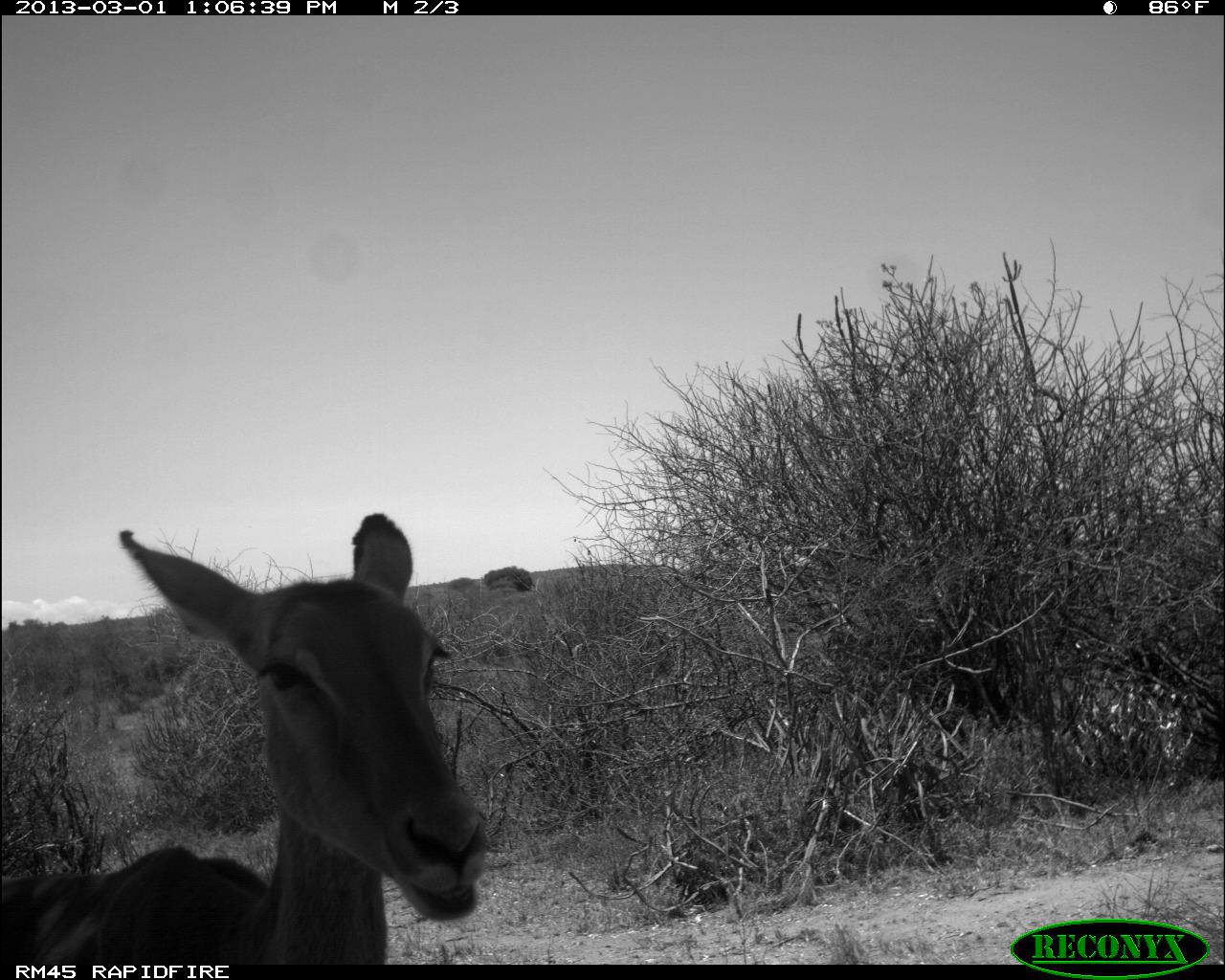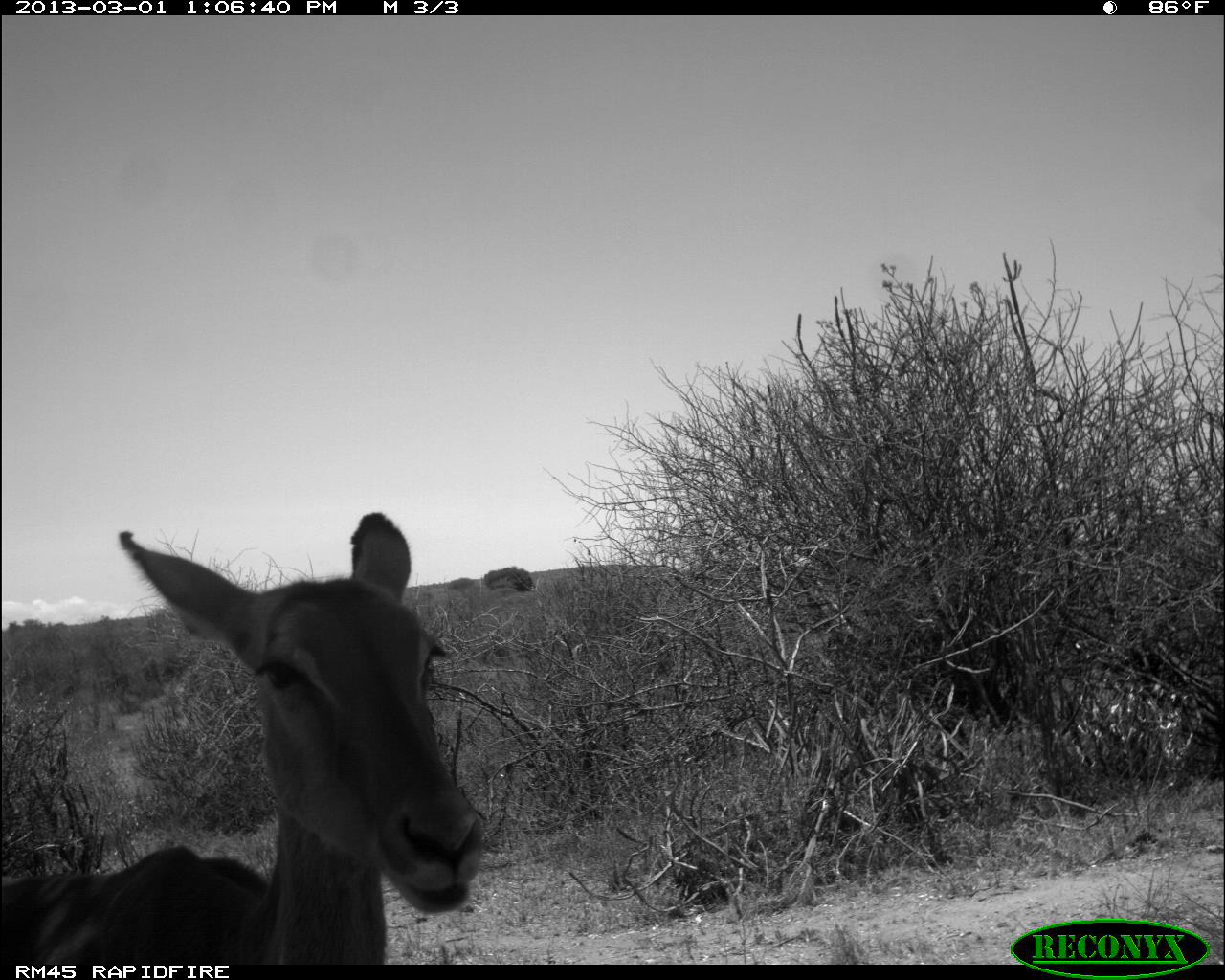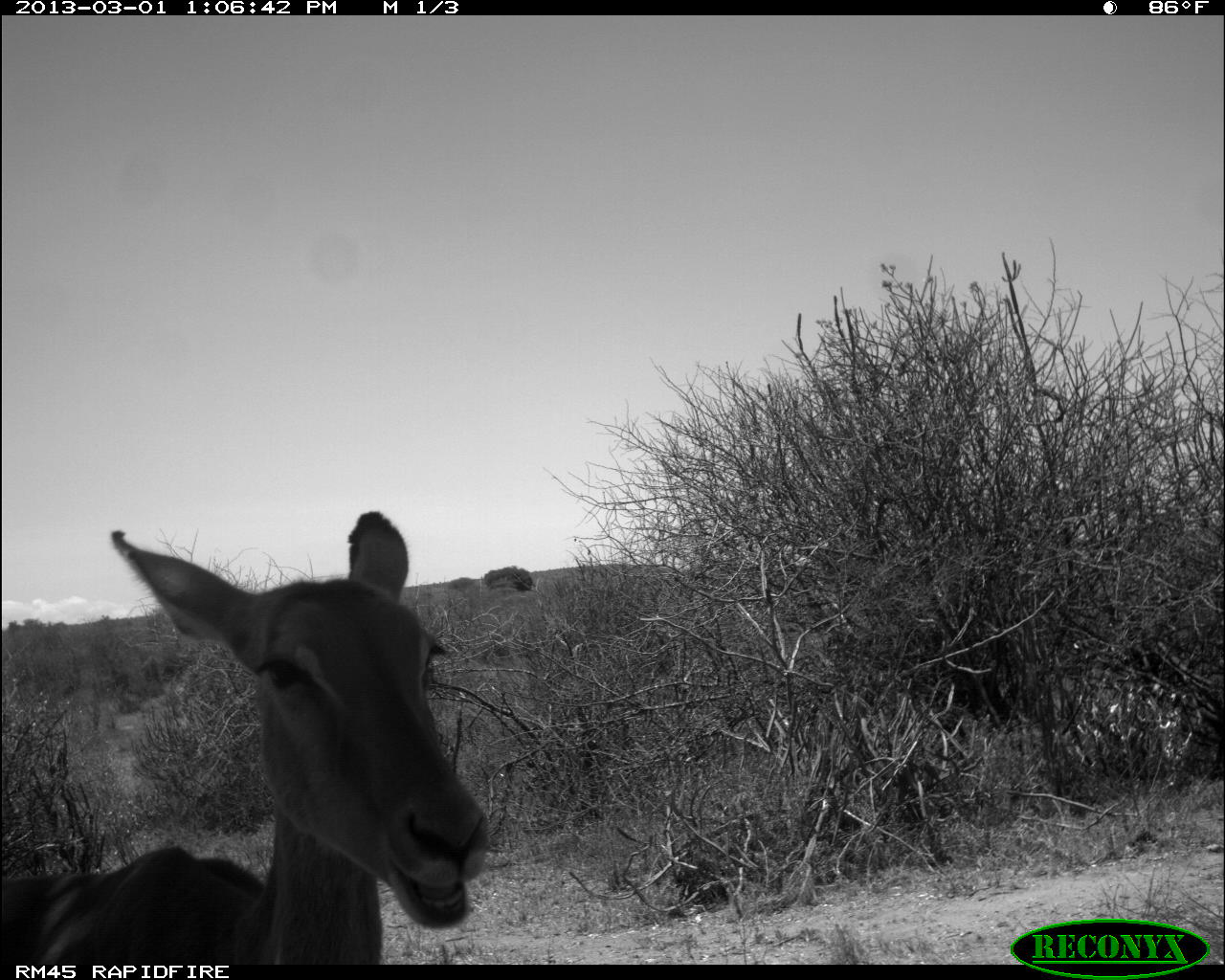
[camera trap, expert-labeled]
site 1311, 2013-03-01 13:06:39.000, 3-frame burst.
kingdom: Animalia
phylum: Chordata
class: Mammalia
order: Artiodactyla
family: Bovidae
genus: Aepyceros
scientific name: Aepyceros melampus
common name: impala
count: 1